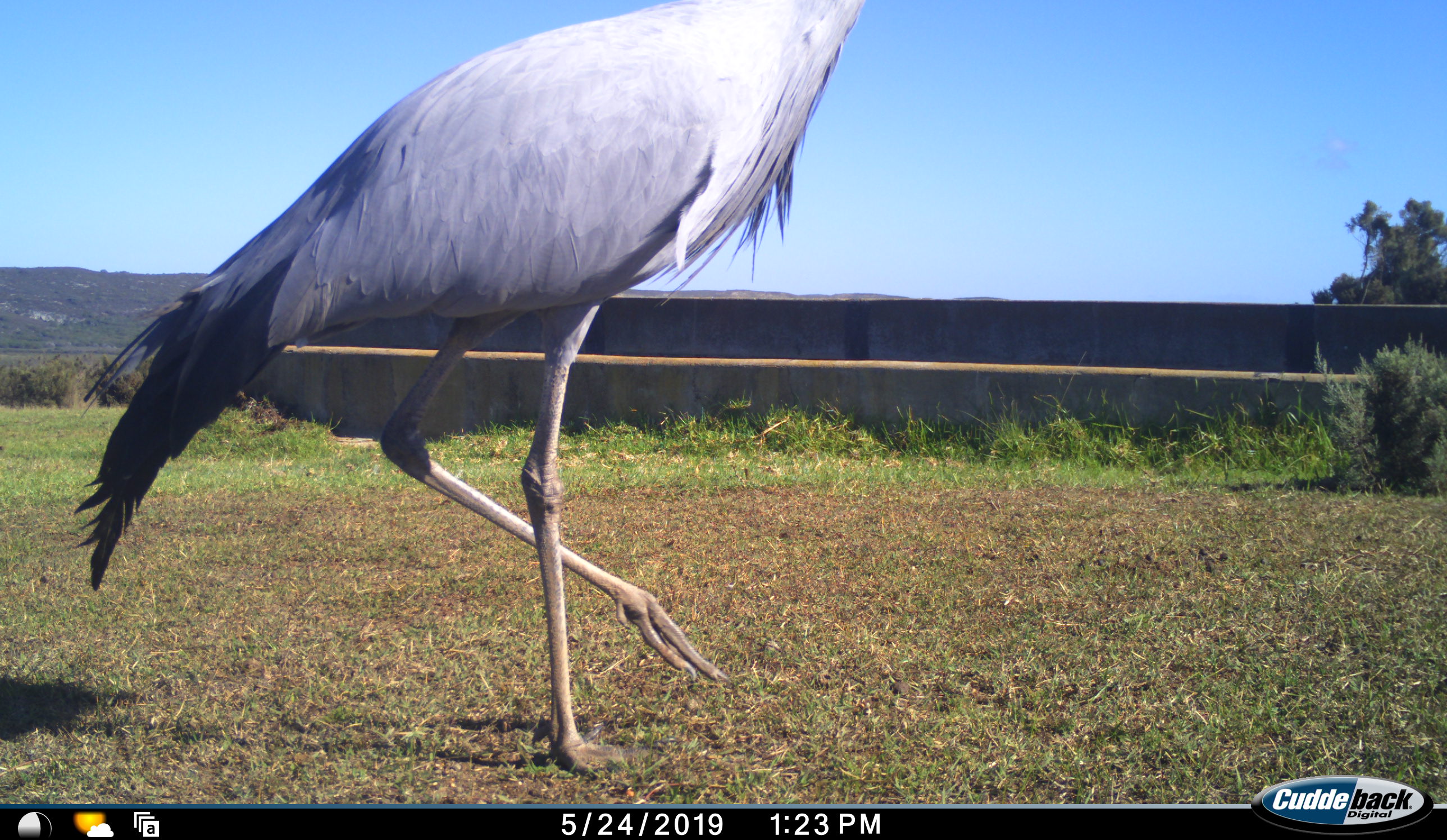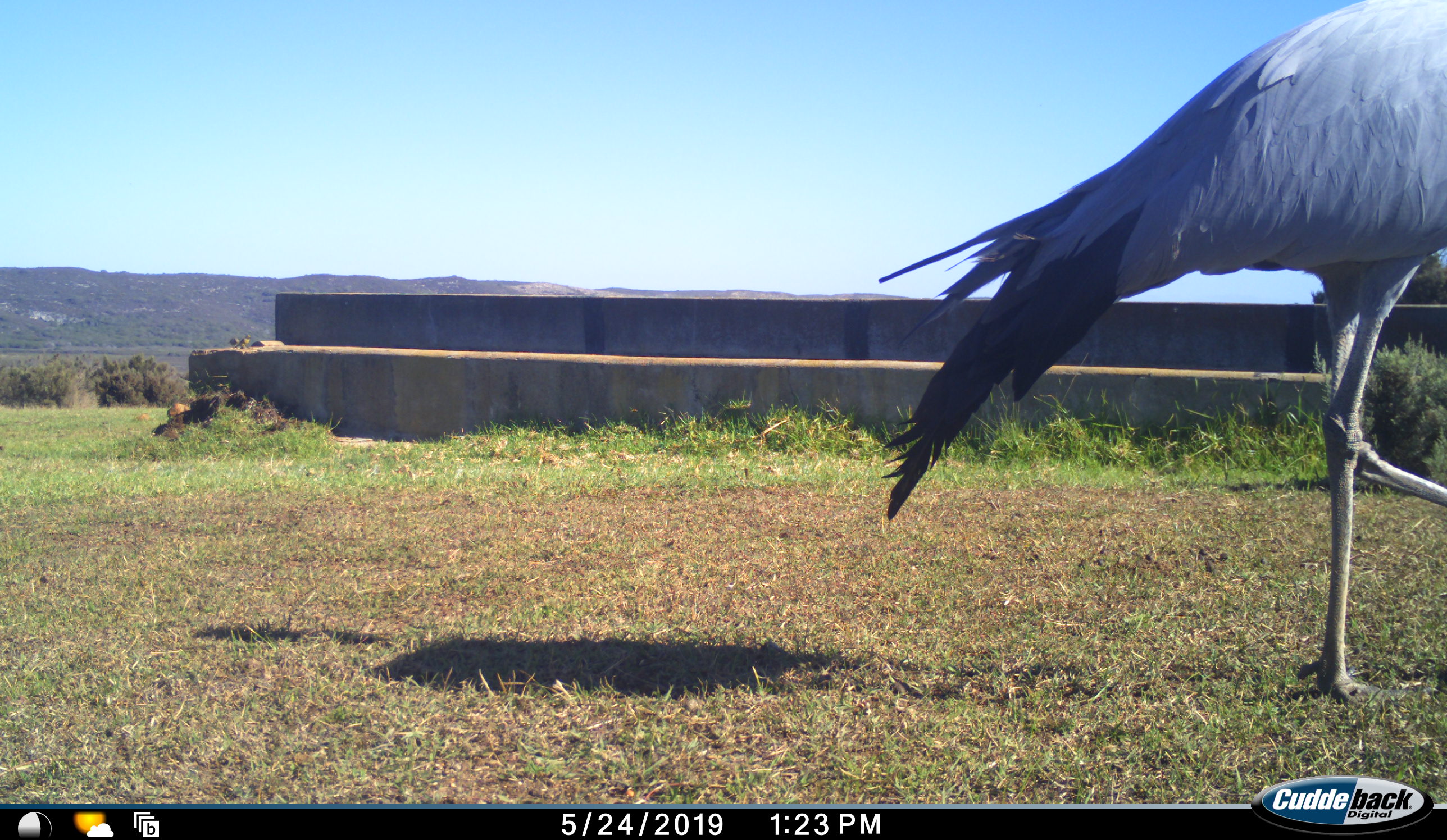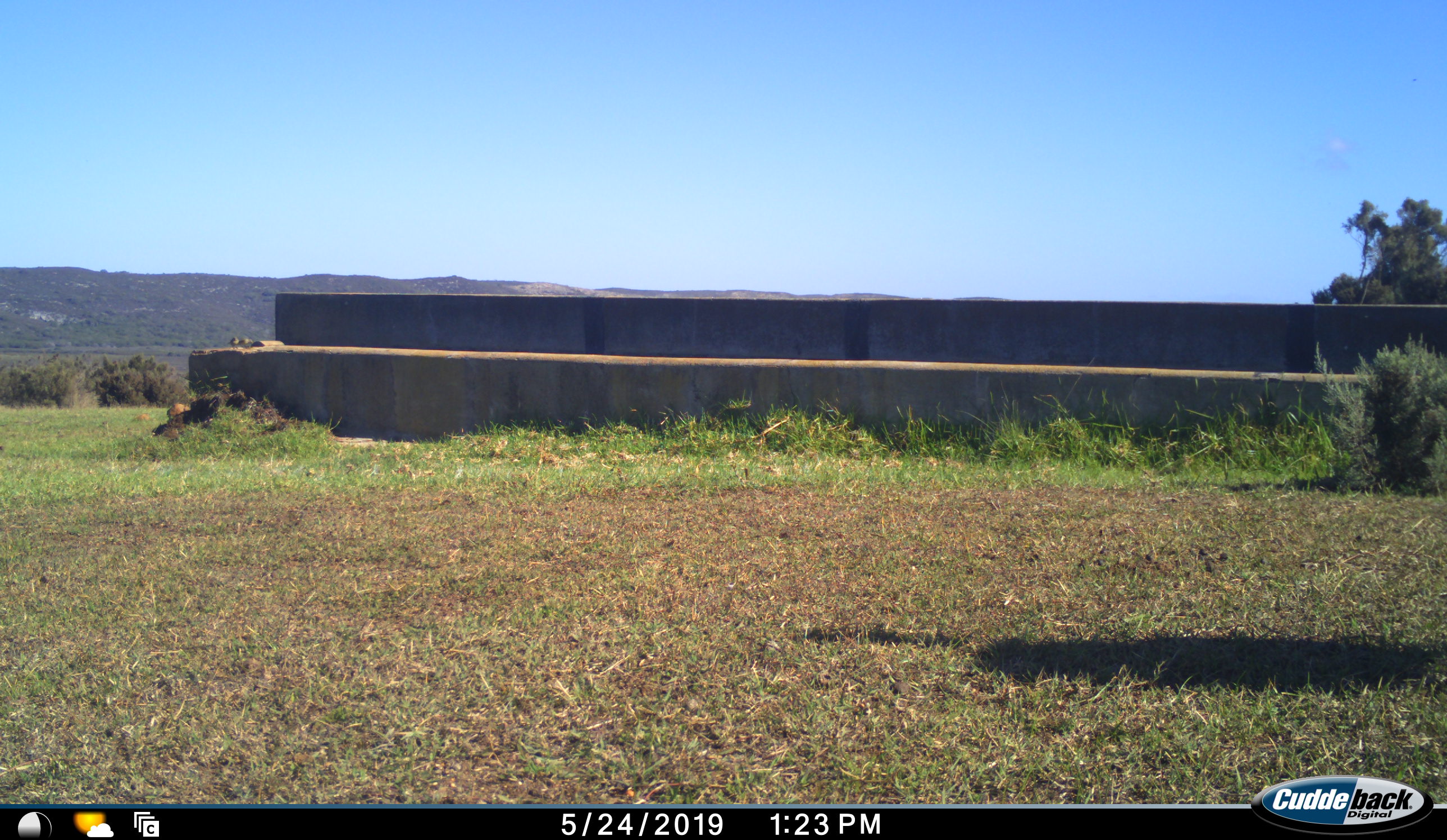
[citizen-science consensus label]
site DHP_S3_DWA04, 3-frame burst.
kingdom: Animalia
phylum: Chordata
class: Aves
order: Gruiformes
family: Gruidae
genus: Anthropoides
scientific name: Anthropoides paradiseus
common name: blue crane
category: craneblue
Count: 1.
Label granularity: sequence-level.